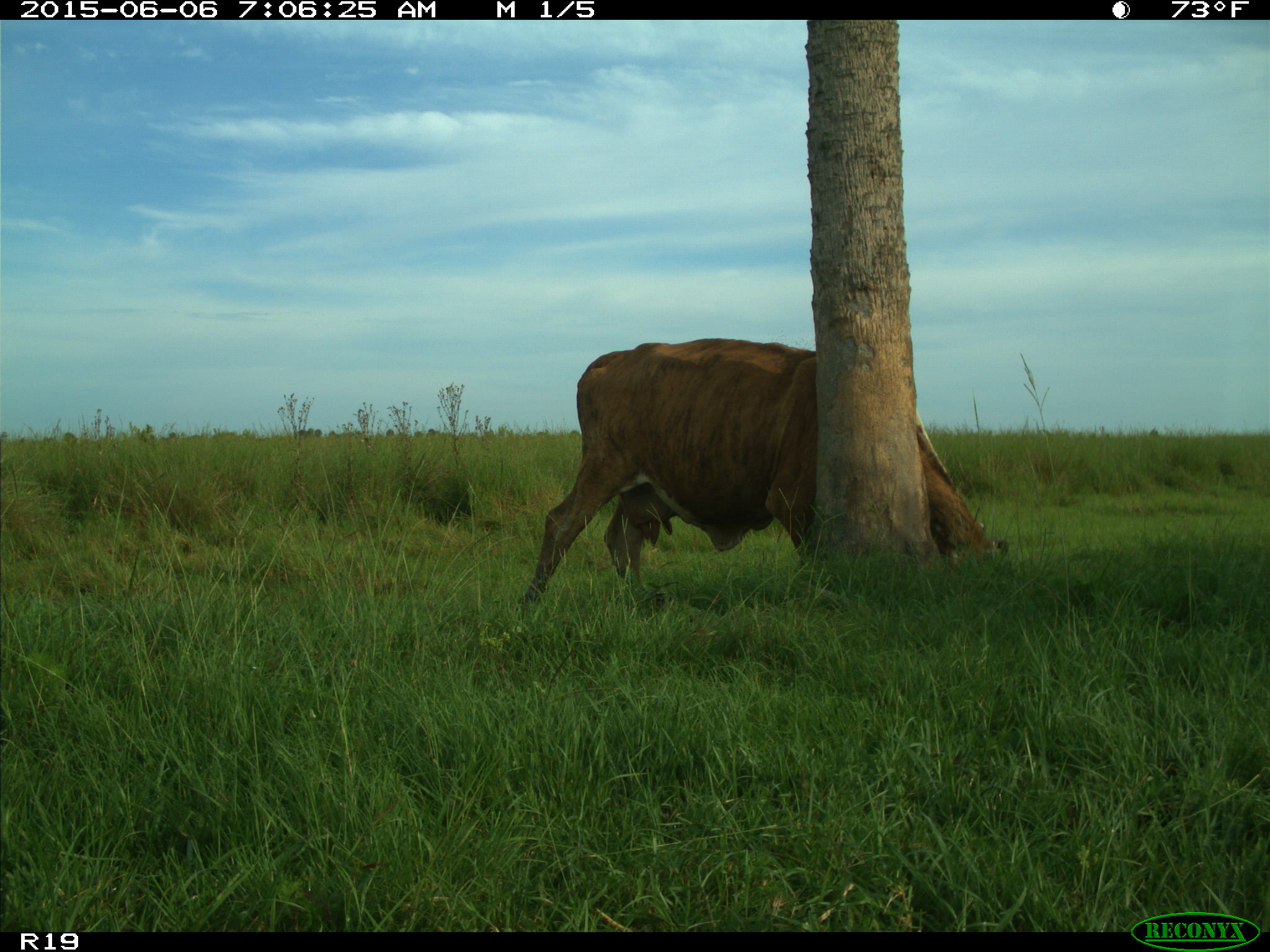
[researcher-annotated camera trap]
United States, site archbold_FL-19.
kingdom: Animalia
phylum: Chordata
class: Mammalia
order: Artiodactyla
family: Bovidae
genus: Bos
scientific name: Bos taurus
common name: domestic cow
Bos taurus (domestic cow).